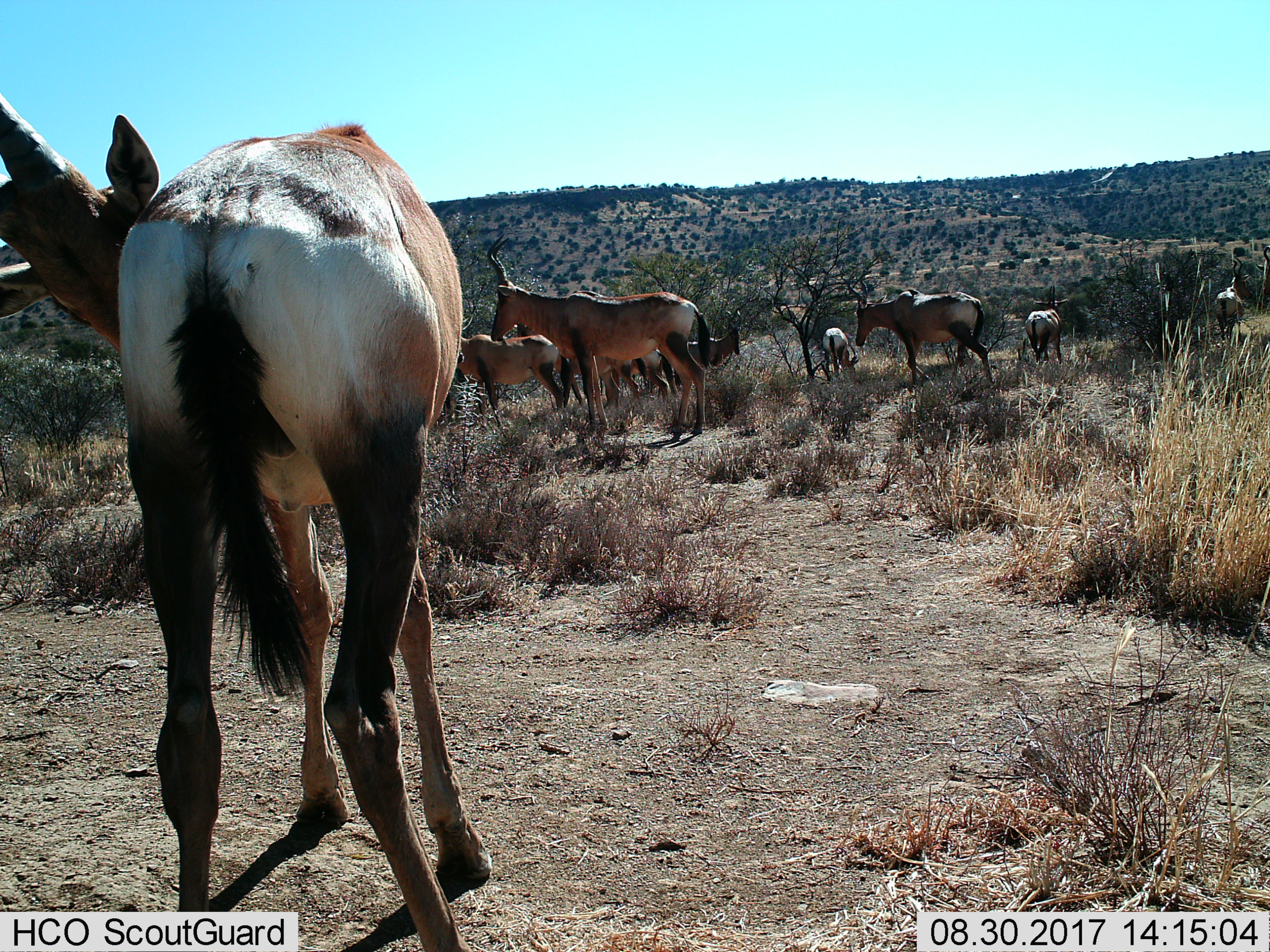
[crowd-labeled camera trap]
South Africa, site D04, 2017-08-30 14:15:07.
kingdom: Animalia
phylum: Chordata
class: Mammalia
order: Artiodactyla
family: Bovidae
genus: Alcelaphus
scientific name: Alcelaphus buselaphus caama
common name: red hartebeest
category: hartebeestred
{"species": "hartebeestred (red hartebeest) (Alcelaphus buselaphus caama)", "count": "10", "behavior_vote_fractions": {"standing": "89%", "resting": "0%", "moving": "44%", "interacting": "22%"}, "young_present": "0%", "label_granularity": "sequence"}